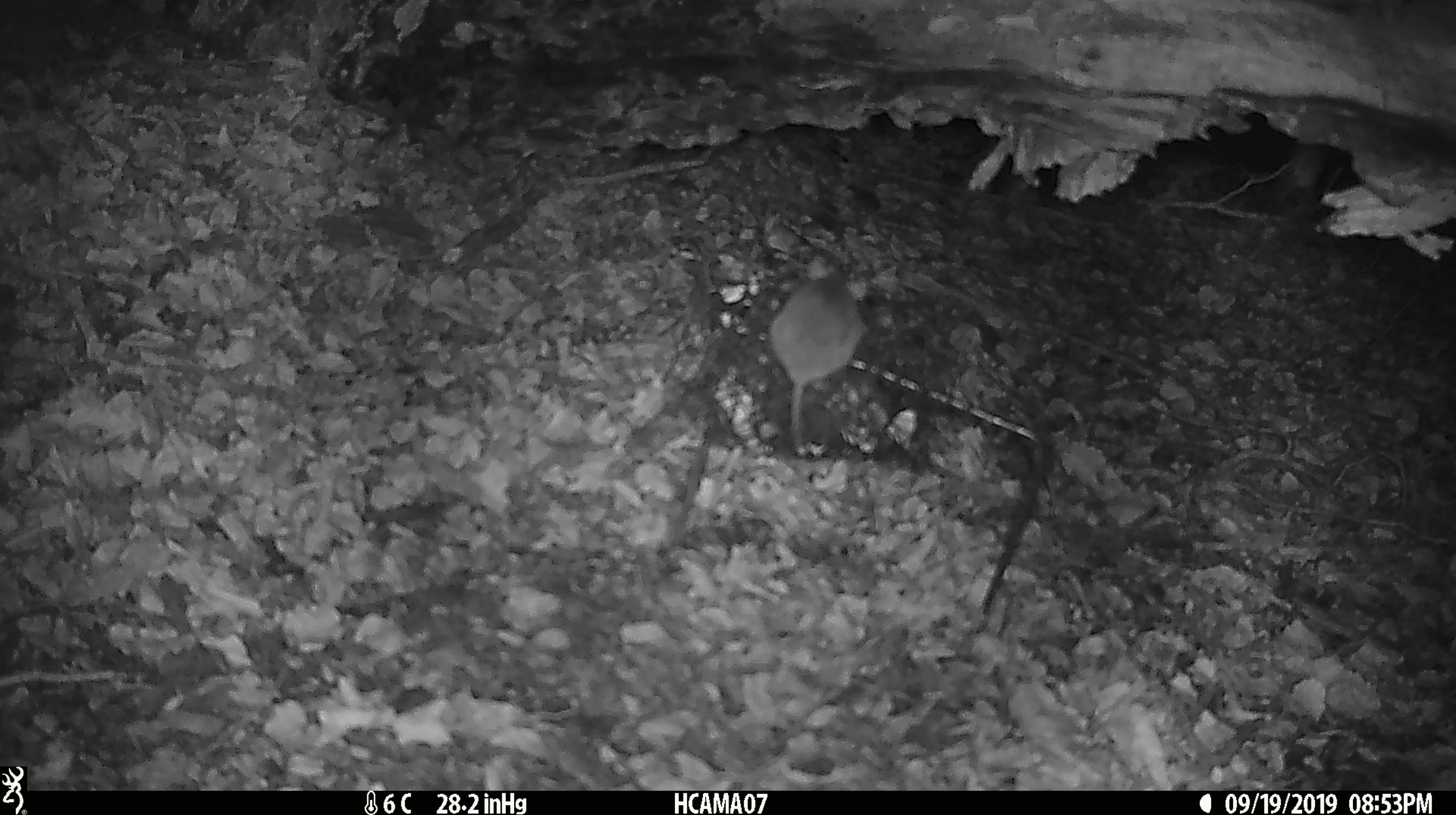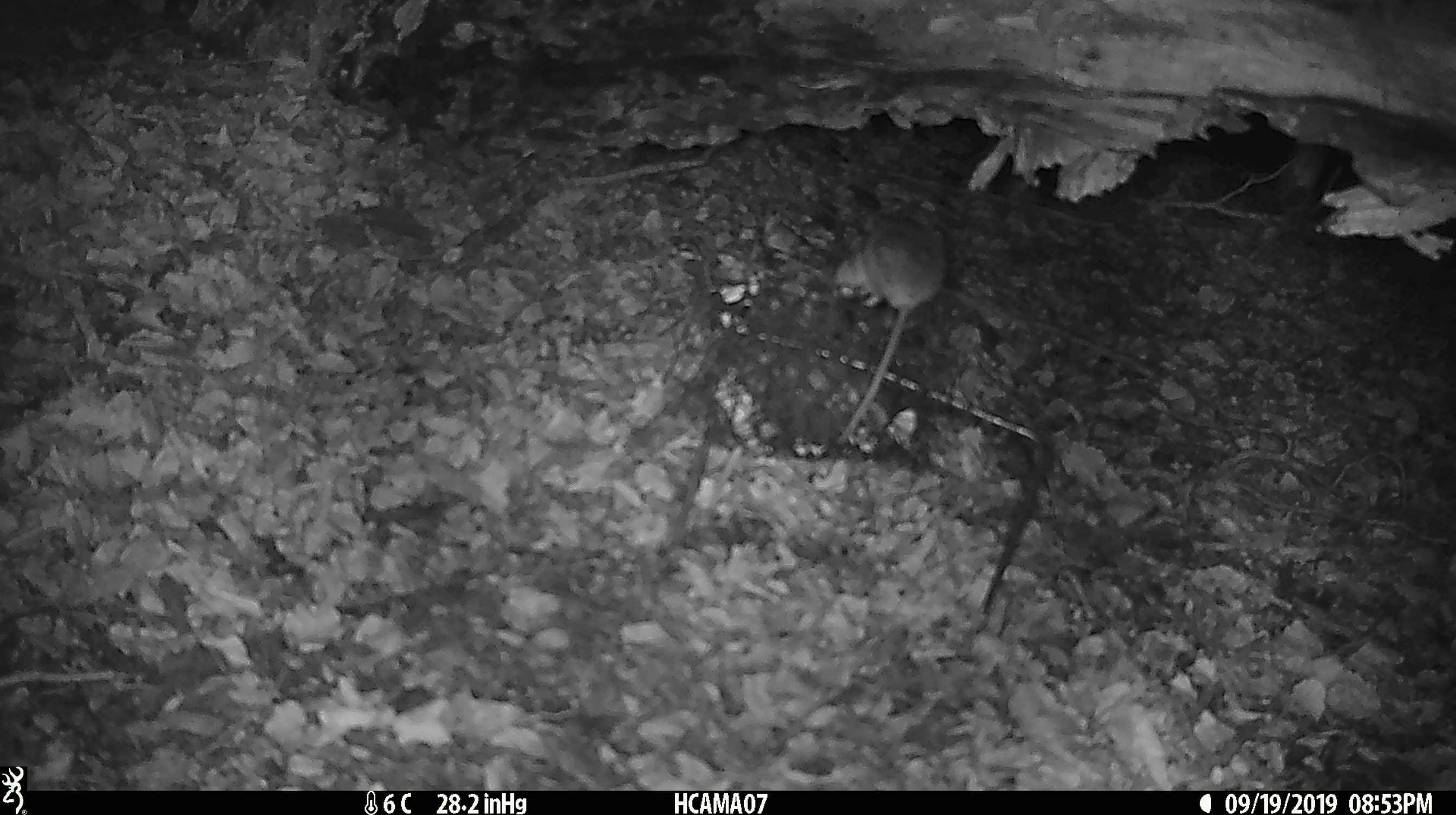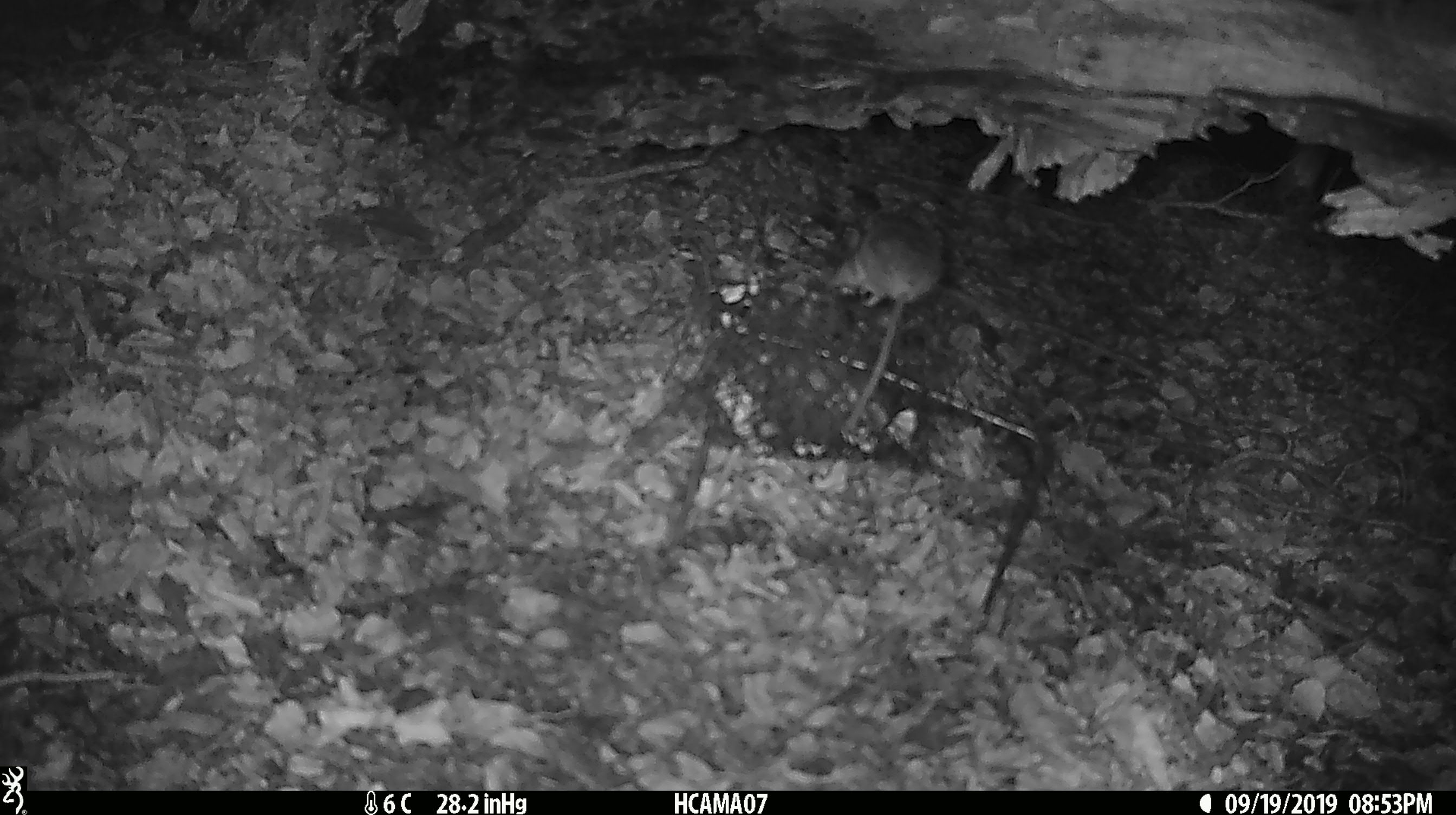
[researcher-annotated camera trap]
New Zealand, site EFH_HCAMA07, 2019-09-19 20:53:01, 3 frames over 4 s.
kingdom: Animalia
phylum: Chordata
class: Mammalia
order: Rodentia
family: Muridae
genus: Mus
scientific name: Mus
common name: mouse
Mouse (Mus).